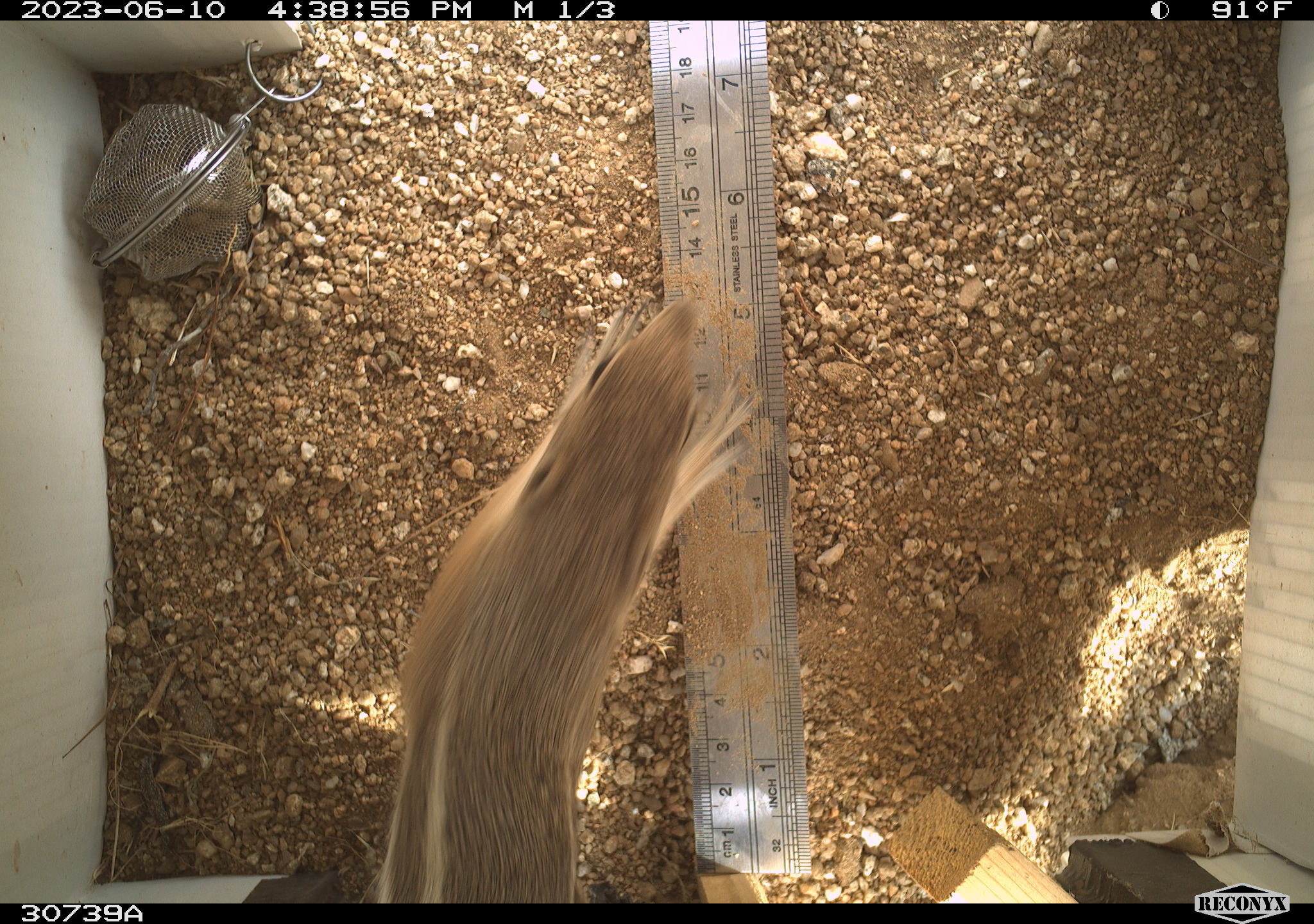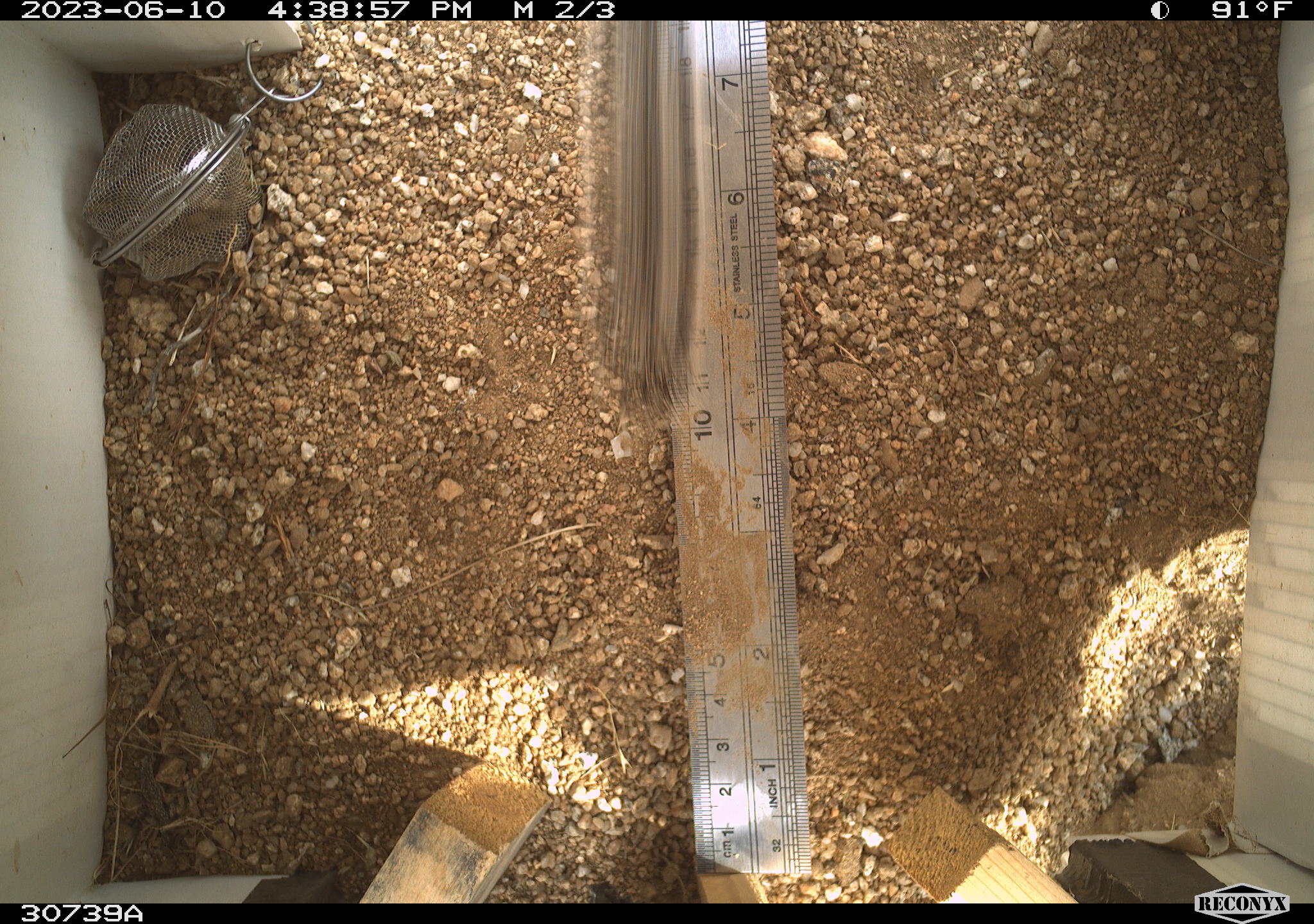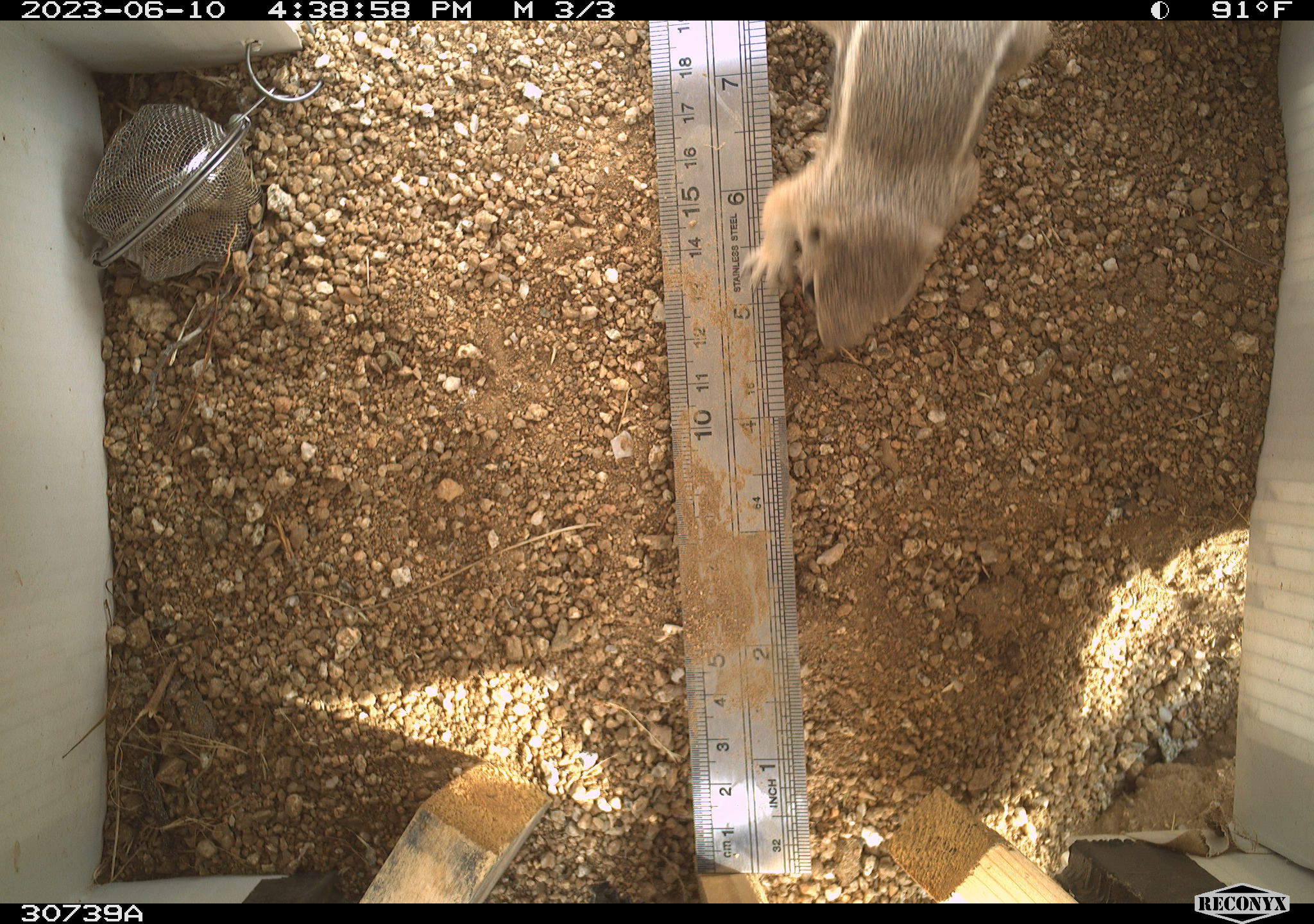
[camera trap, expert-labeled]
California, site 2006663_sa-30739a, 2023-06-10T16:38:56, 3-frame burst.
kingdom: Animalia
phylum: Chordata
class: Mammalia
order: Rodentia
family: Sciuridae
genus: Ammospermophilus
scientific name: Ammospermophilus leucurus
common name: white-tailed antelope squirrel